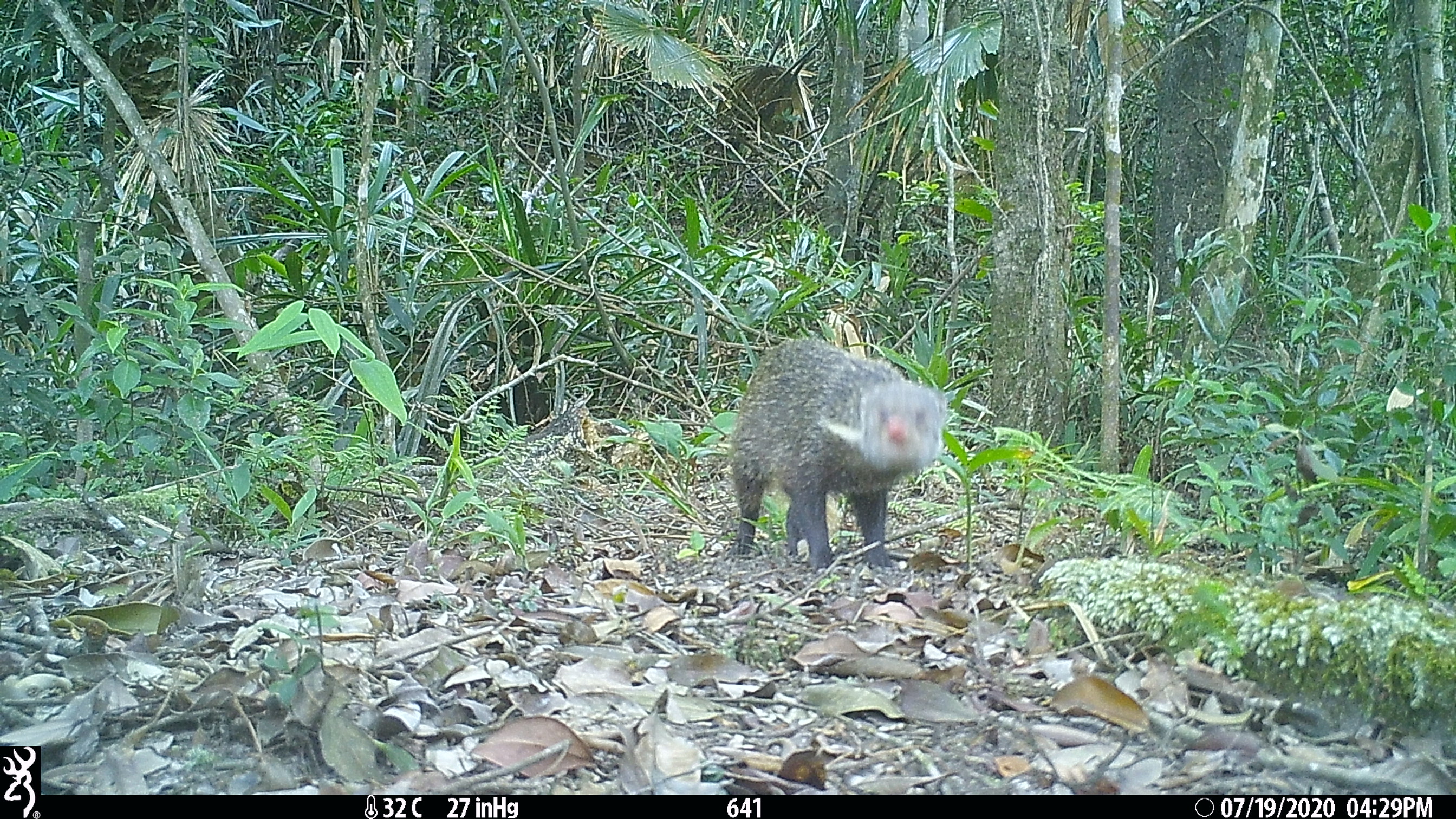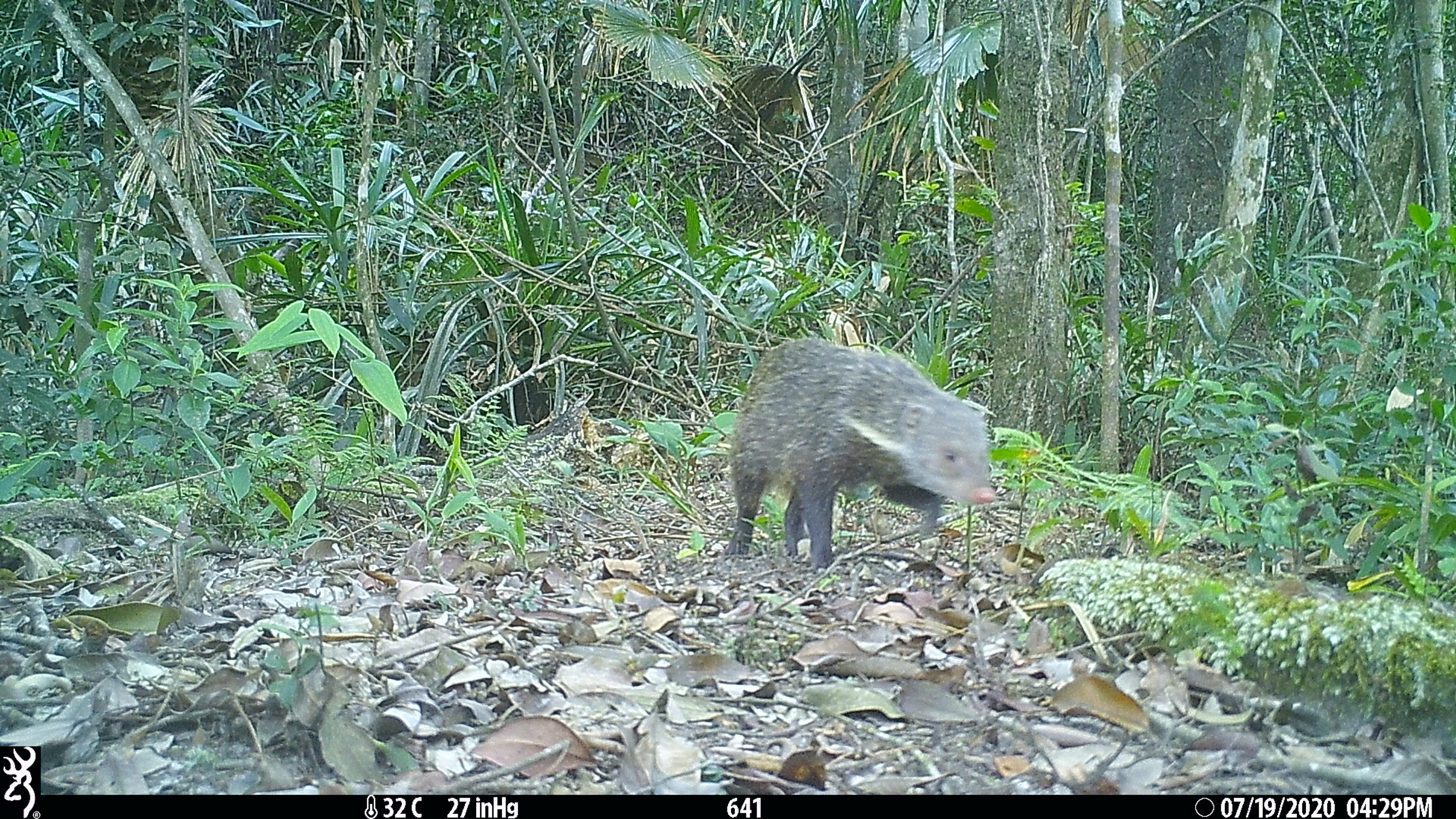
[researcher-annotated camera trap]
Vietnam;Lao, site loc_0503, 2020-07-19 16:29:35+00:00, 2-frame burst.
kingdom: Animalia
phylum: Chordata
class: Mammalia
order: Carnivora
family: Herpestidae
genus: Urva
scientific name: Urva urva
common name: crab-eating mongoose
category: crab eating mongoose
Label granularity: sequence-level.